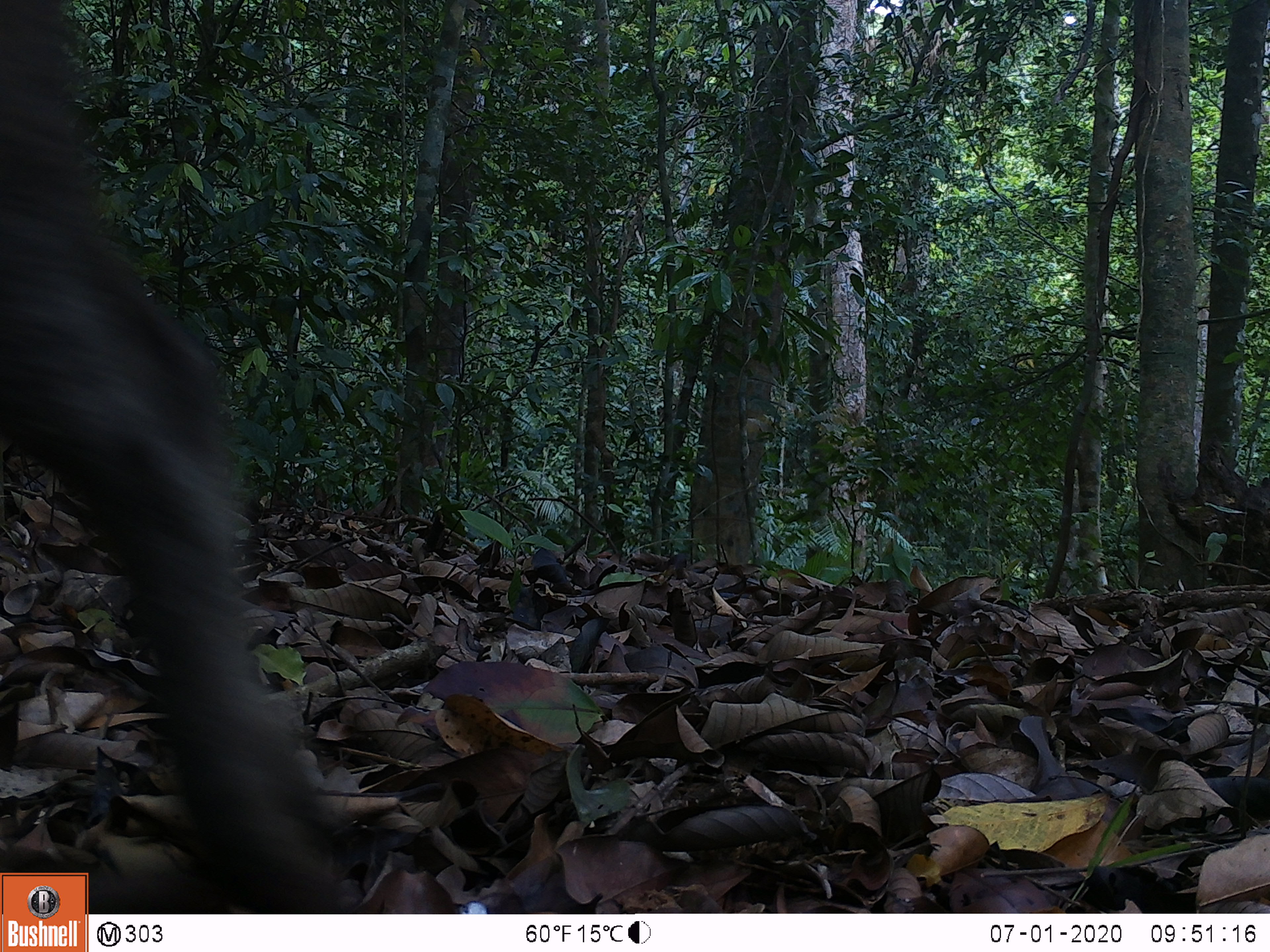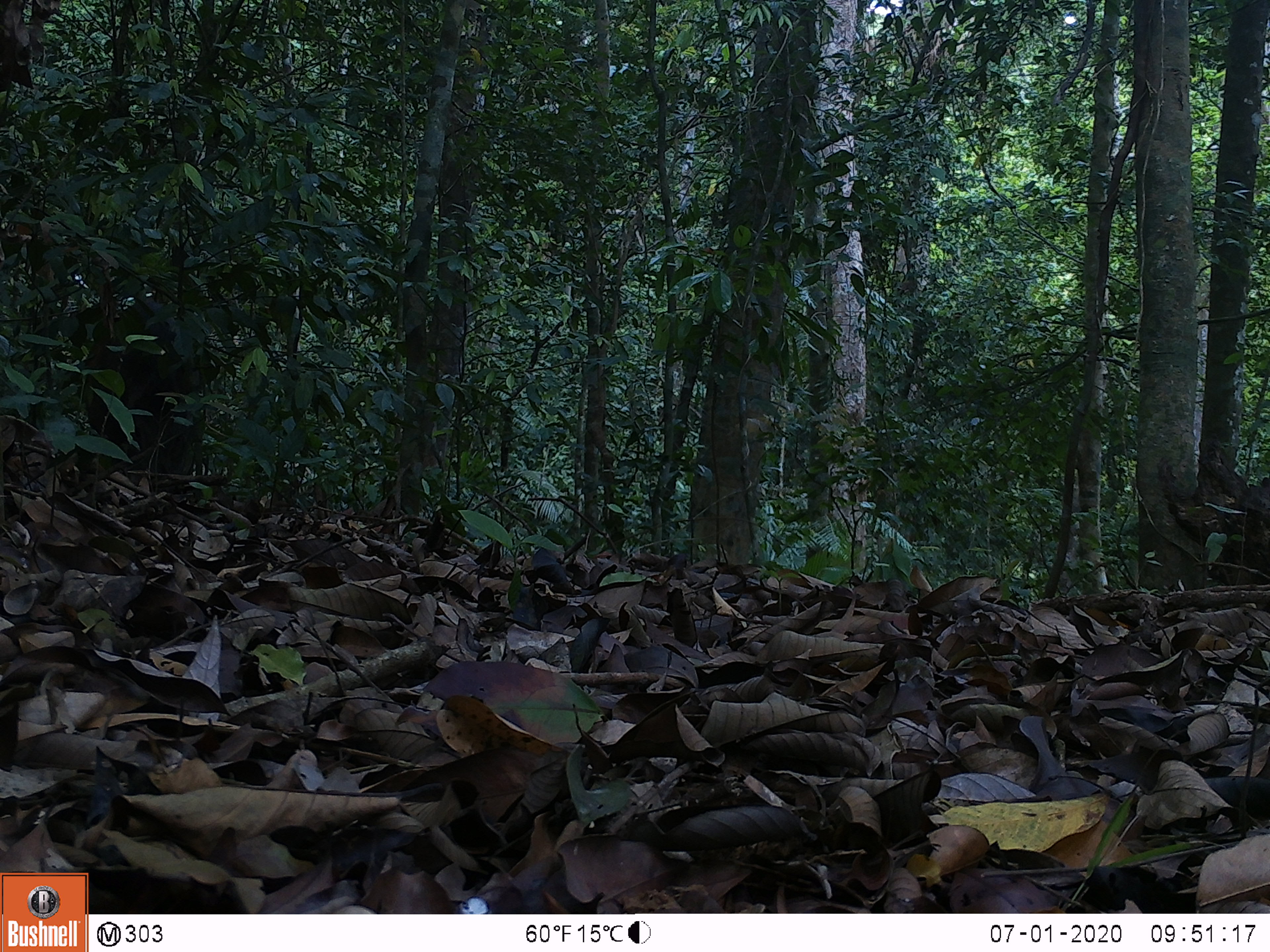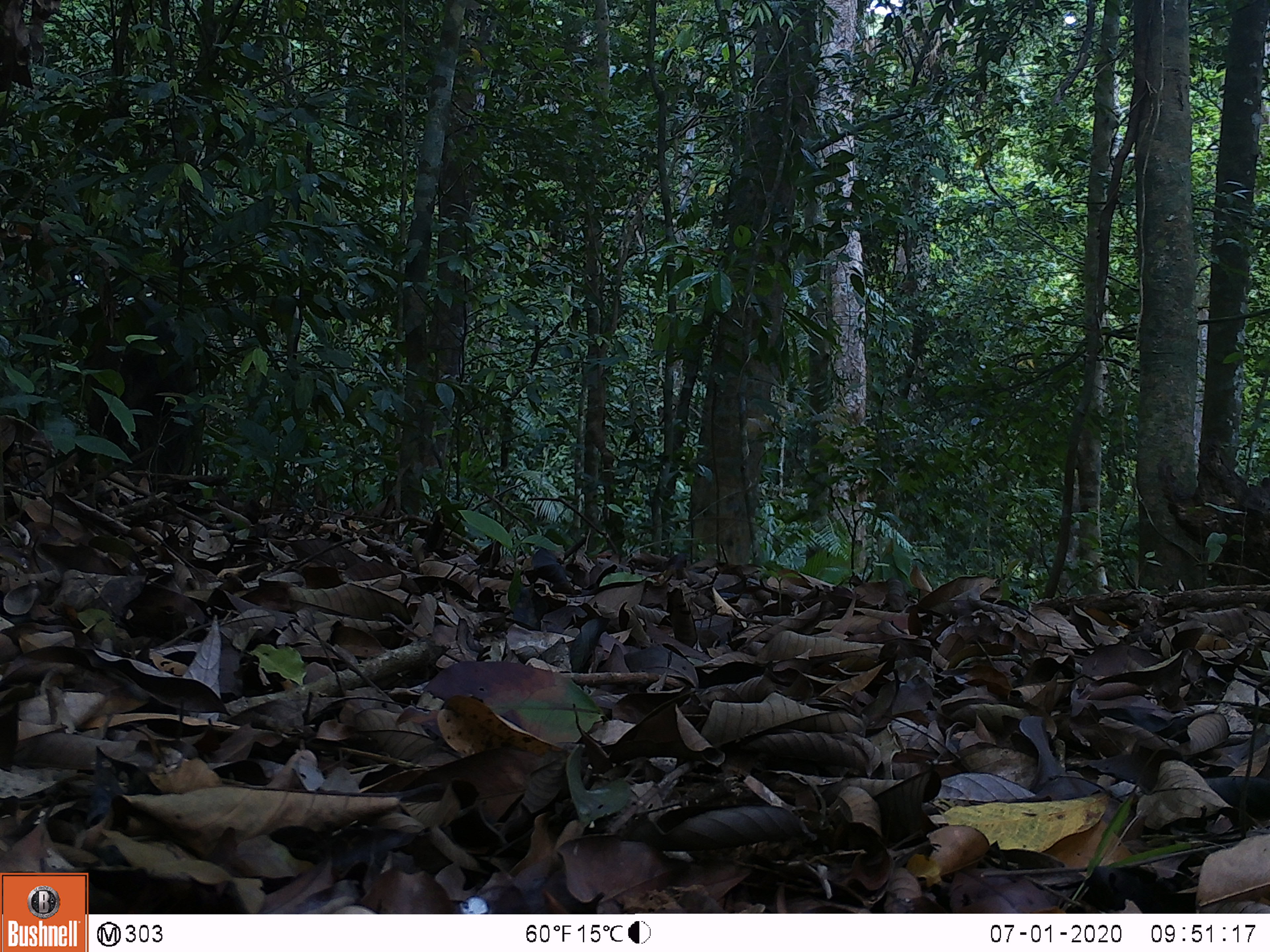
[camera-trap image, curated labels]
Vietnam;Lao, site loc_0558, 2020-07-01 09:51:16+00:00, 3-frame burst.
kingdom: Animalia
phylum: Chordata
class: Mammalia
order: Artiodactyla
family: Suidae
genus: Sus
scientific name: Sus scrofa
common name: eurasian wild pig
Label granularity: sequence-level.